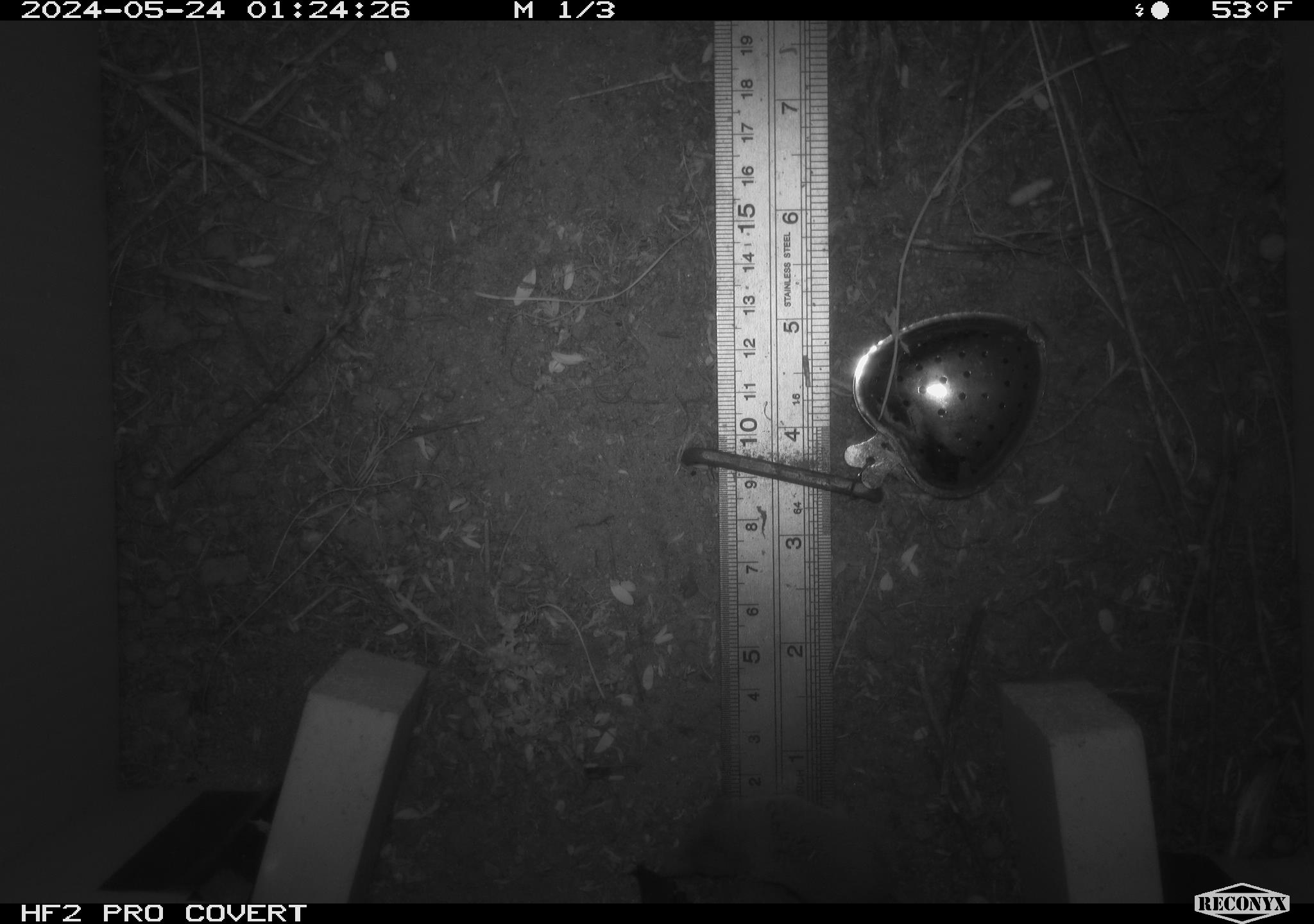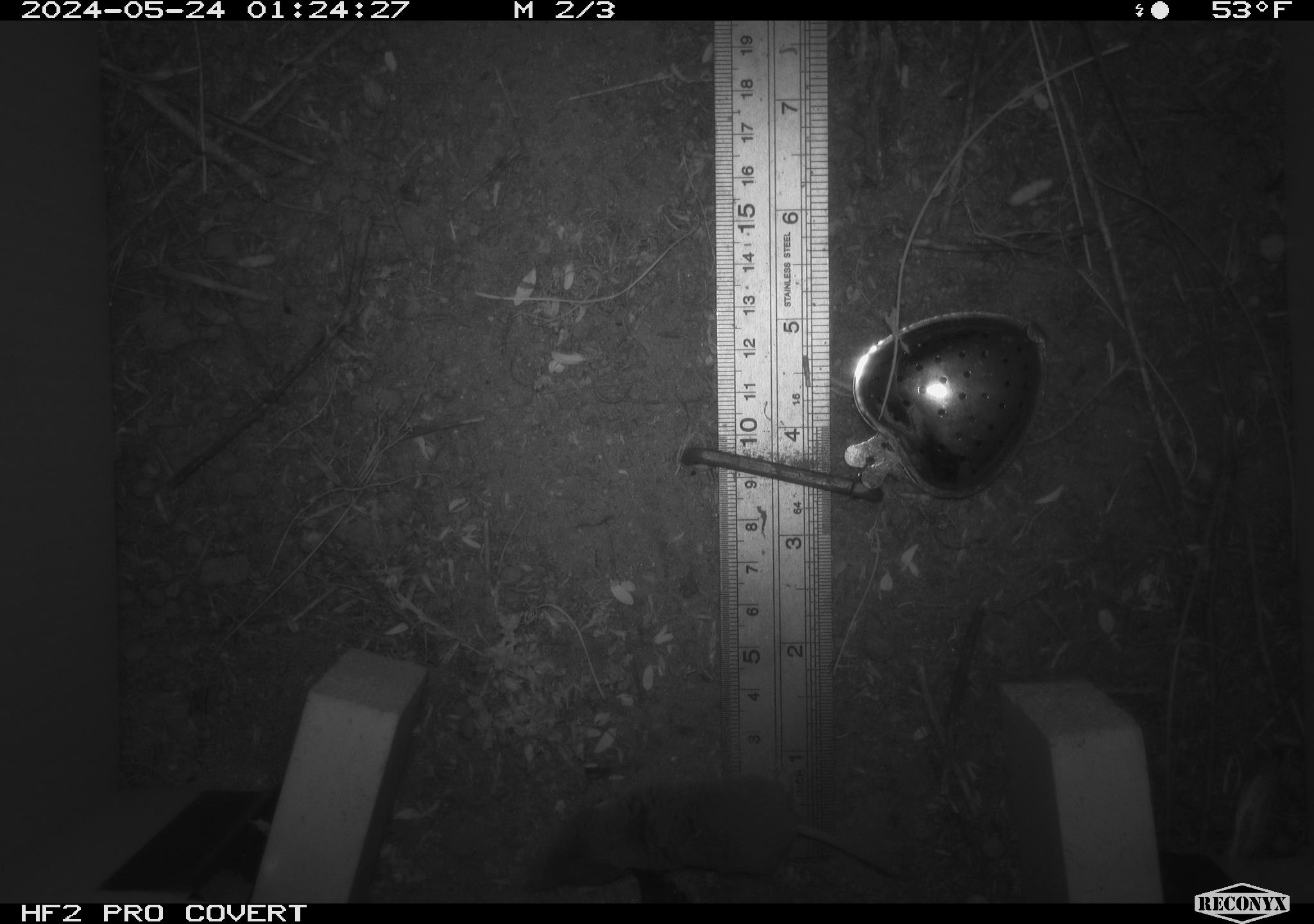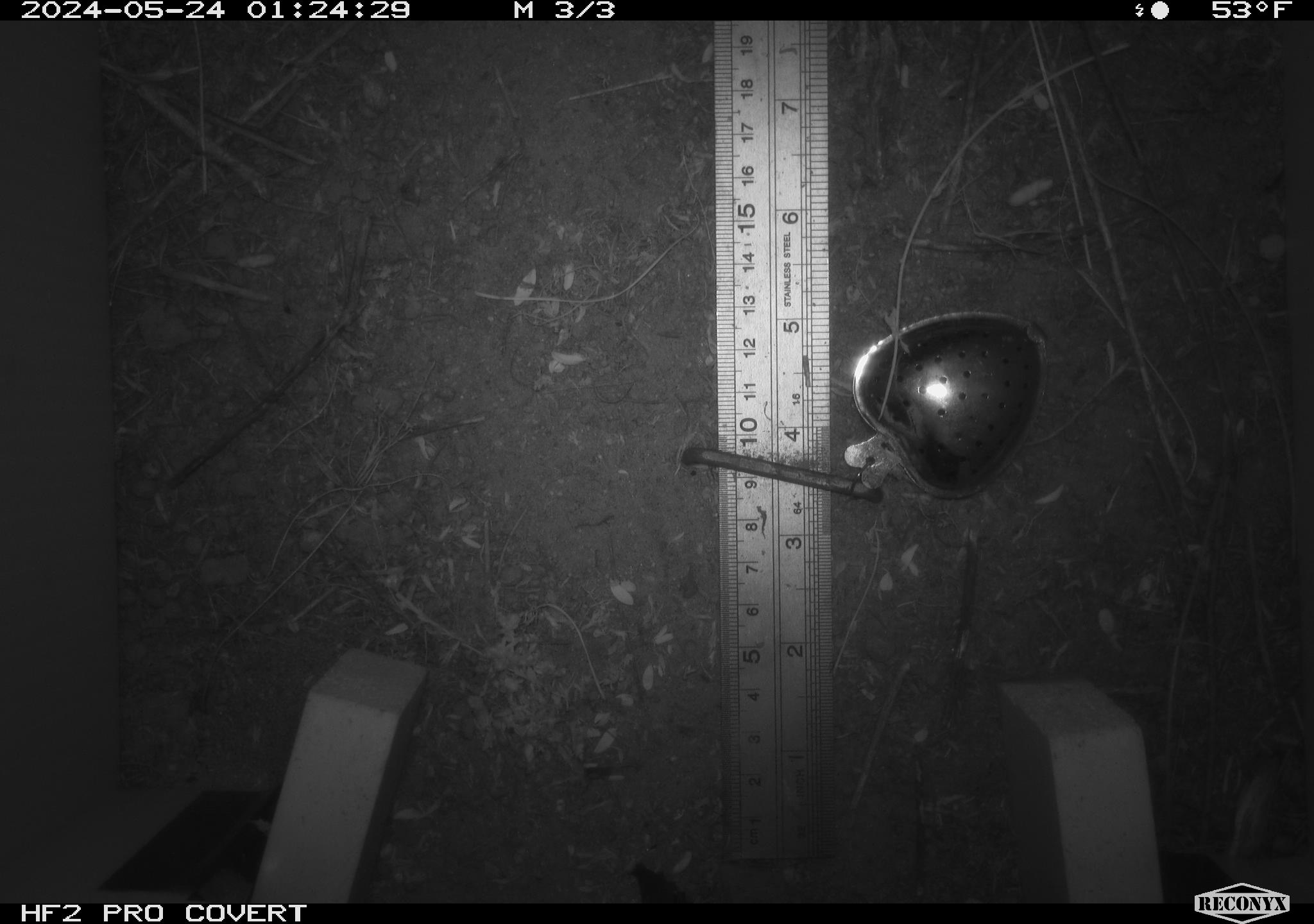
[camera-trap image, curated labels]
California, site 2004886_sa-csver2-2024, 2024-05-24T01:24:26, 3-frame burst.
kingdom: Animalia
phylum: Chordata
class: Mammalia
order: Rodentia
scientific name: Rodentia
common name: rodent